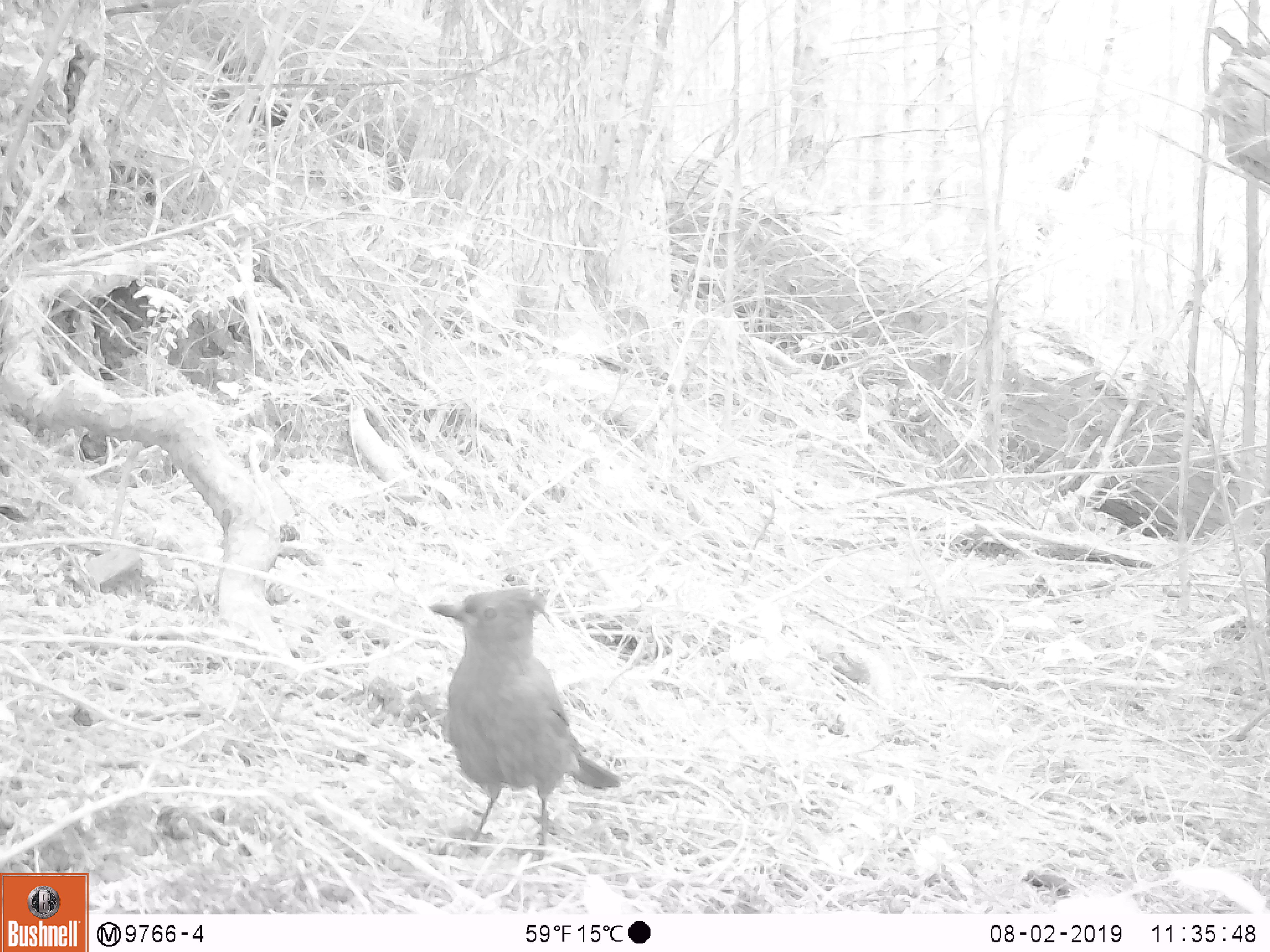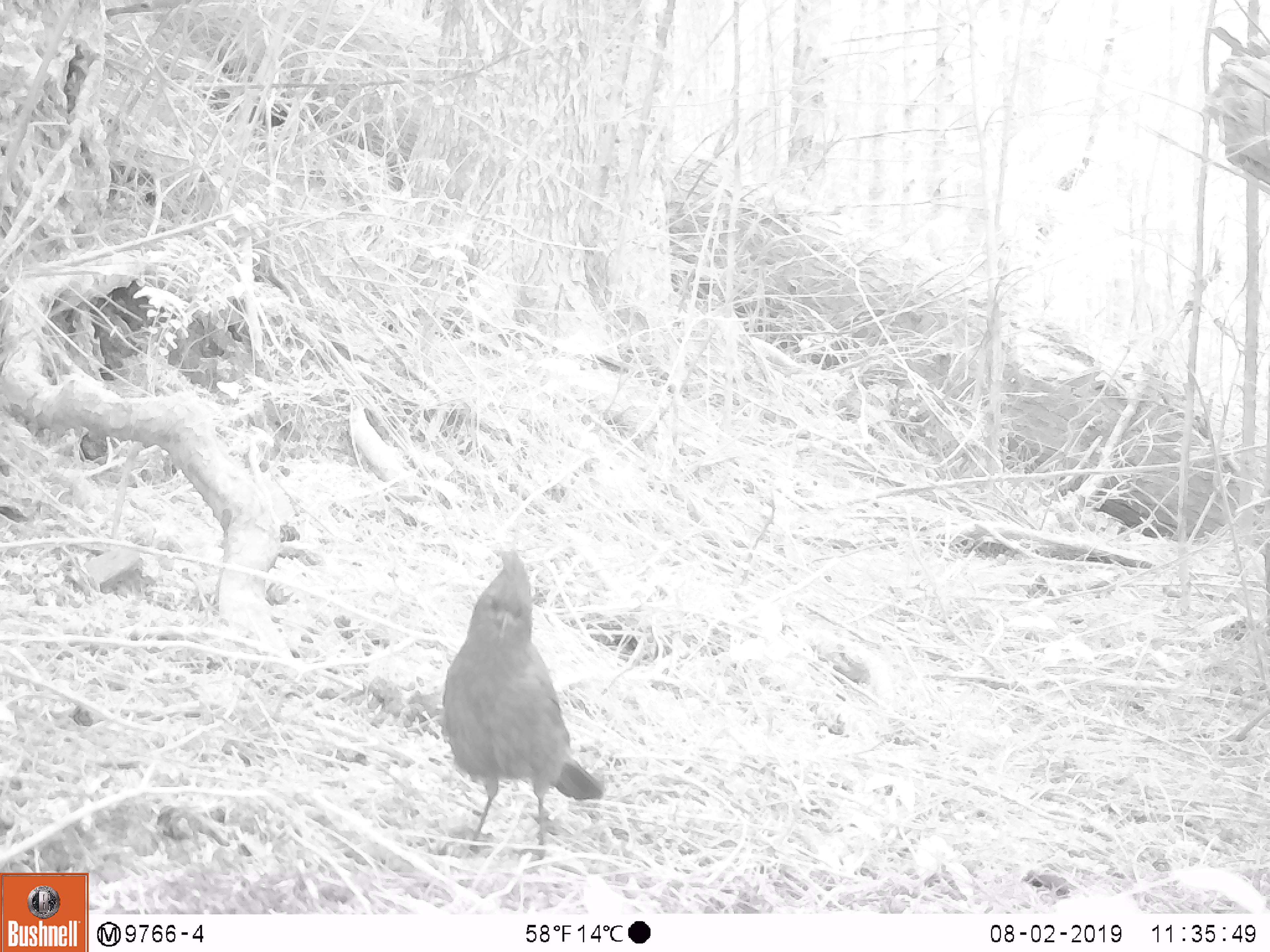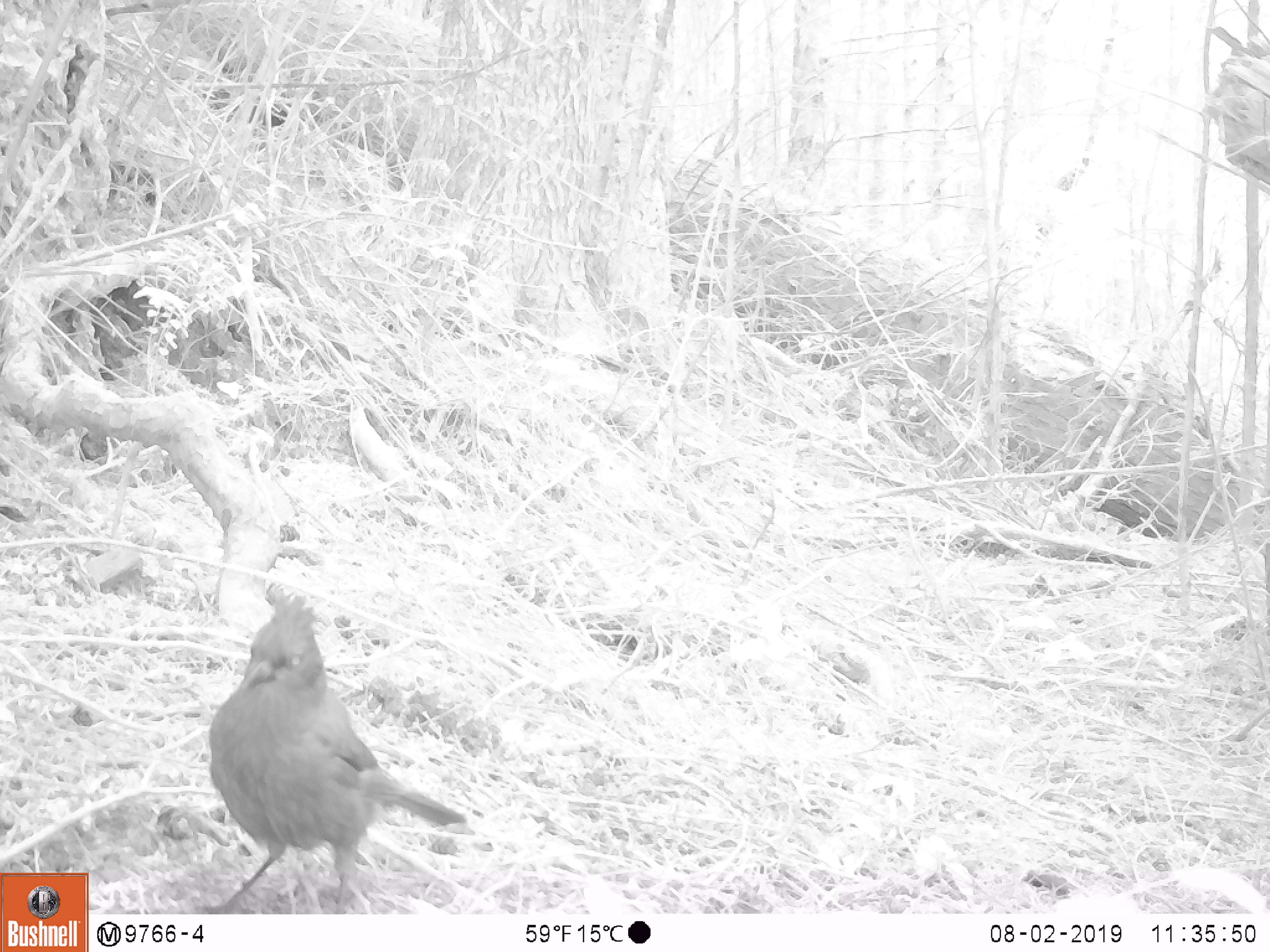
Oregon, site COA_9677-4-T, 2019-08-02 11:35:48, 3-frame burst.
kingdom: Animalia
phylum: Chordata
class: Aves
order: Passeriformes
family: Corvidae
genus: Cyanocitta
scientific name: Cyanocitta stelleri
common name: steller's jay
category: stellers jay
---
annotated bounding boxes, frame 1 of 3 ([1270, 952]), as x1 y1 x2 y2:
stellers jay: 422 581 626 857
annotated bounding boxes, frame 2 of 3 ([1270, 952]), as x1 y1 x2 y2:
stellers jay: 434 545 608 863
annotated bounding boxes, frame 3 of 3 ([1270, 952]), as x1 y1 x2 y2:
stellers jay: 197 592 469 910